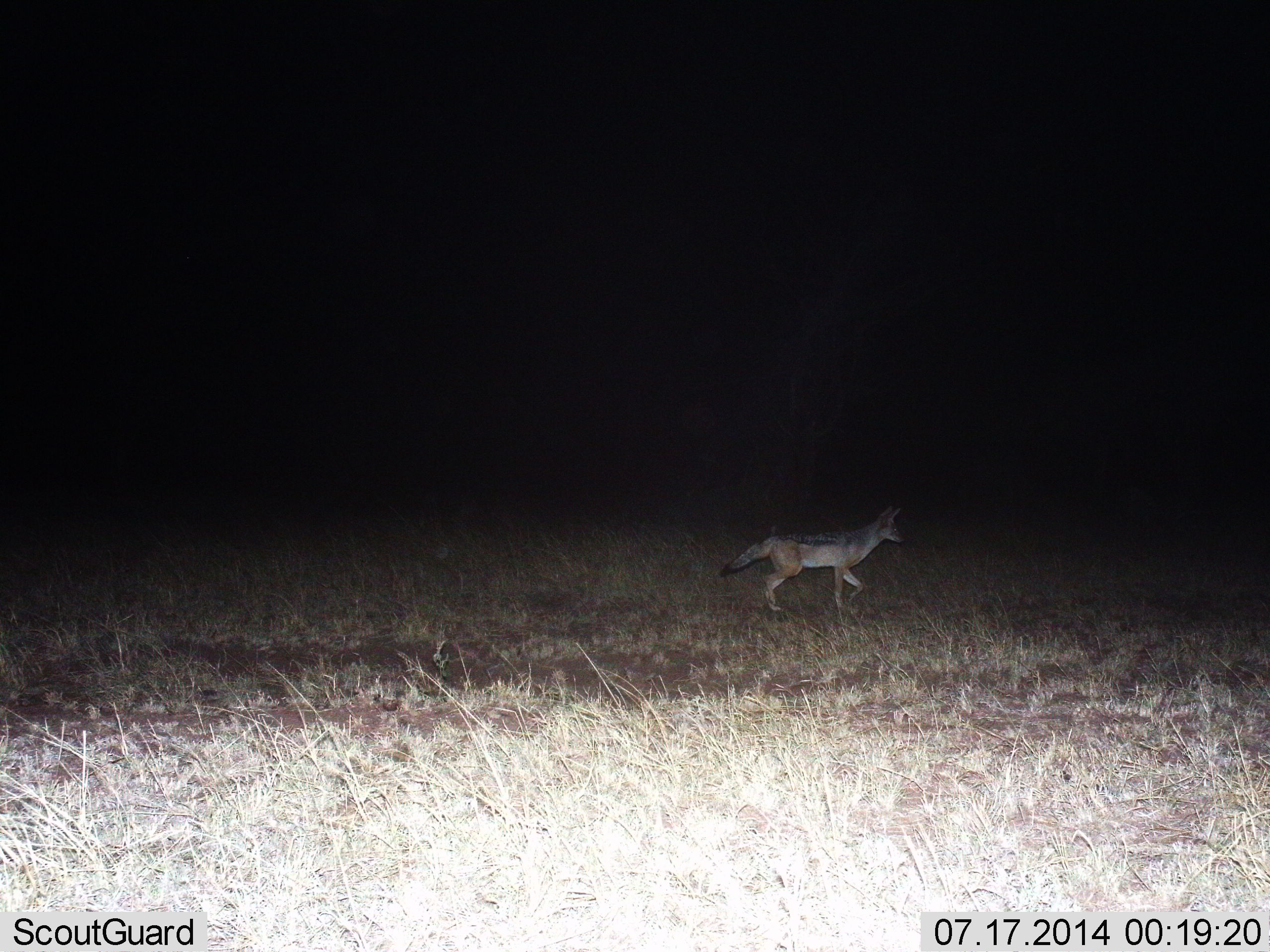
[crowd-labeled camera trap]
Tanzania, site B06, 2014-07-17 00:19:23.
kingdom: Animalia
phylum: Chordata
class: Mammalia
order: Carnivora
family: Canidae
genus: Lupulella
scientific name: Lupulella mesomelas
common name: black-backed jackal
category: jackal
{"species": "jackal (black-backed jackal) (Lupulella mesomelas)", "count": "1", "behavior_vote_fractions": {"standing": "0%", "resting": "10%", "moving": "90%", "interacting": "0%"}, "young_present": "0%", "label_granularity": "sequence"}